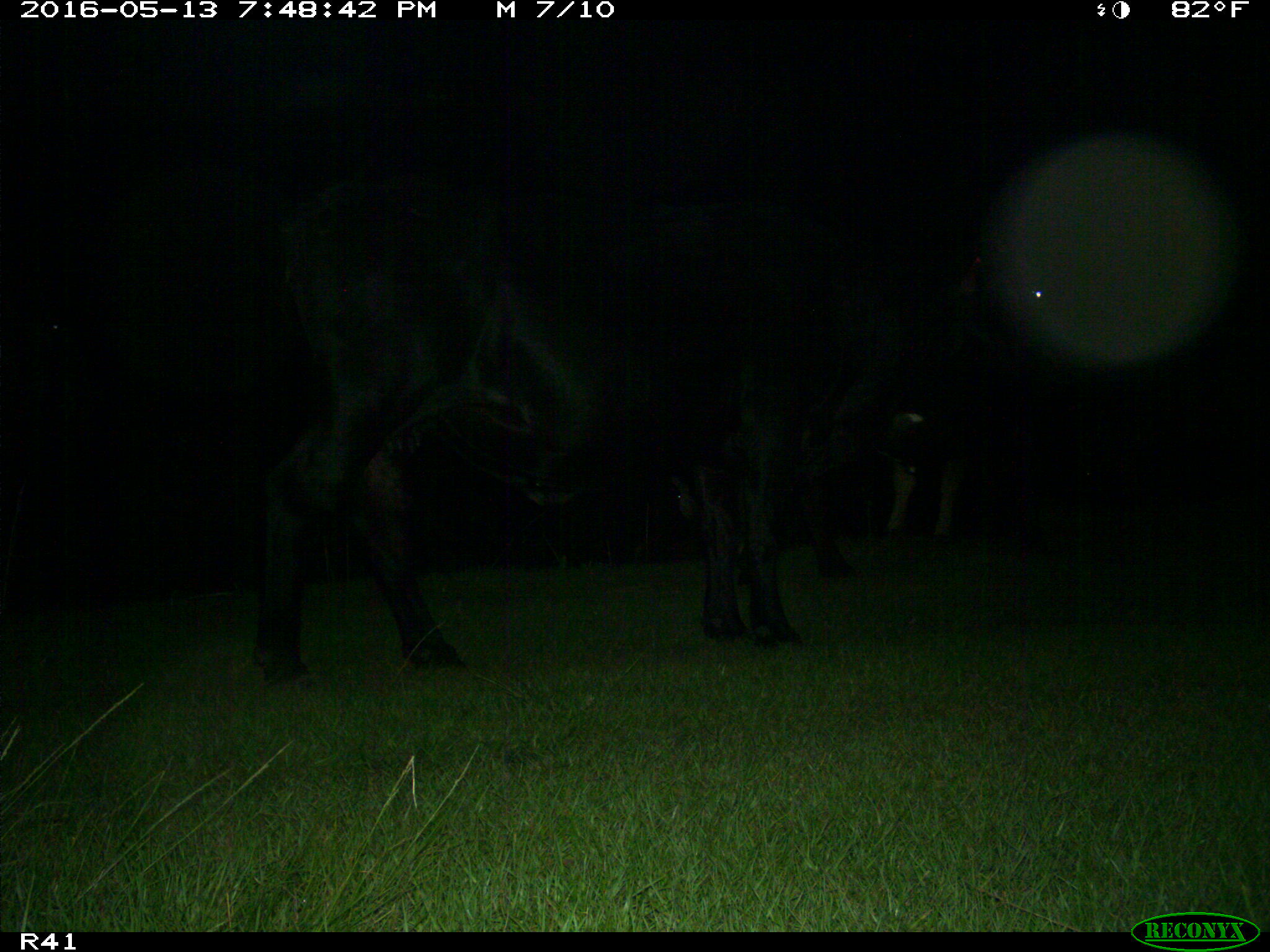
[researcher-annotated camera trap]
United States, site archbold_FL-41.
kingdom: Animalia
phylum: Chordata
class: Mammalia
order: Artiodactyla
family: Bovidae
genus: Bos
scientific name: Bos taurus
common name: domestic cow